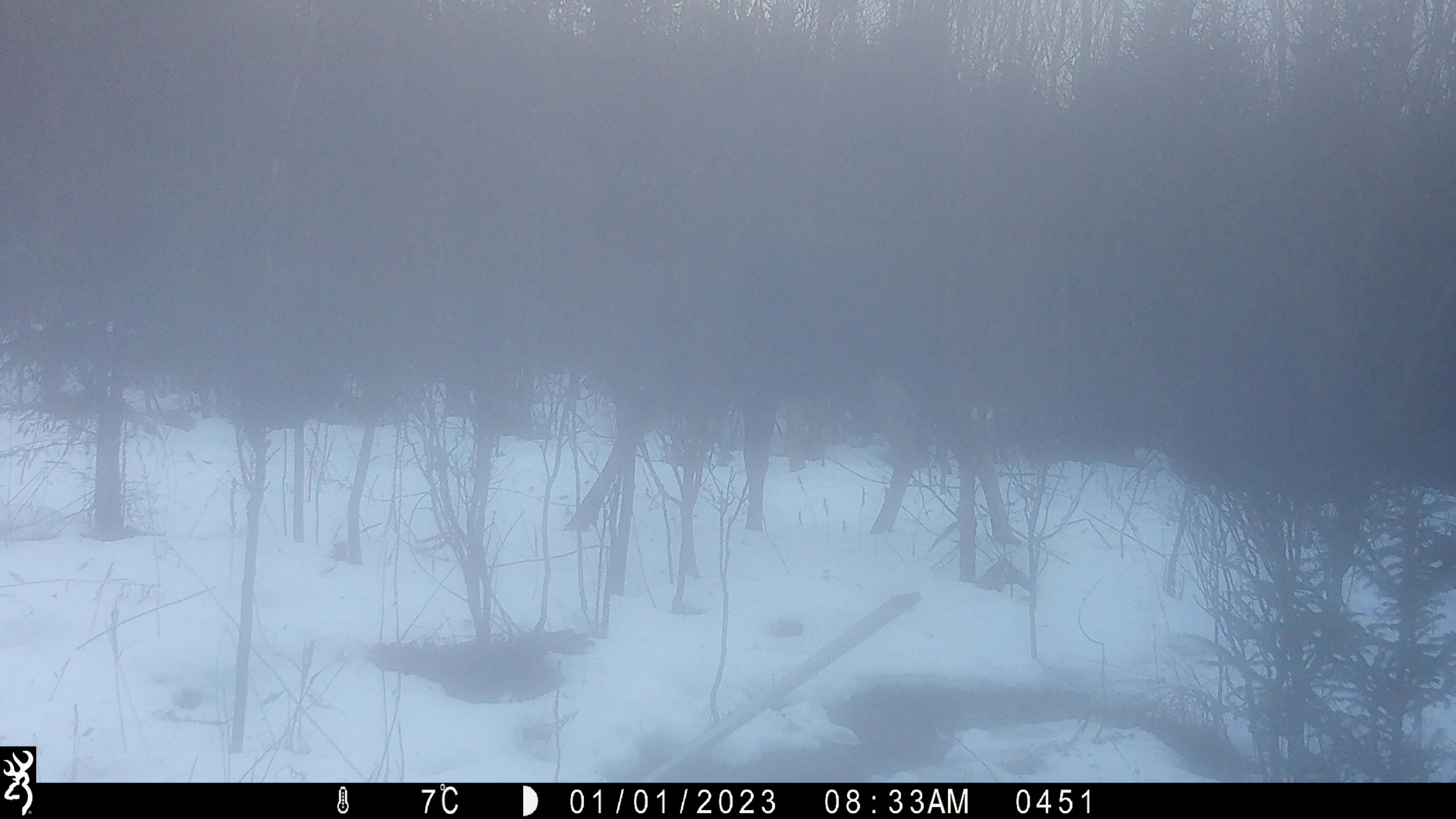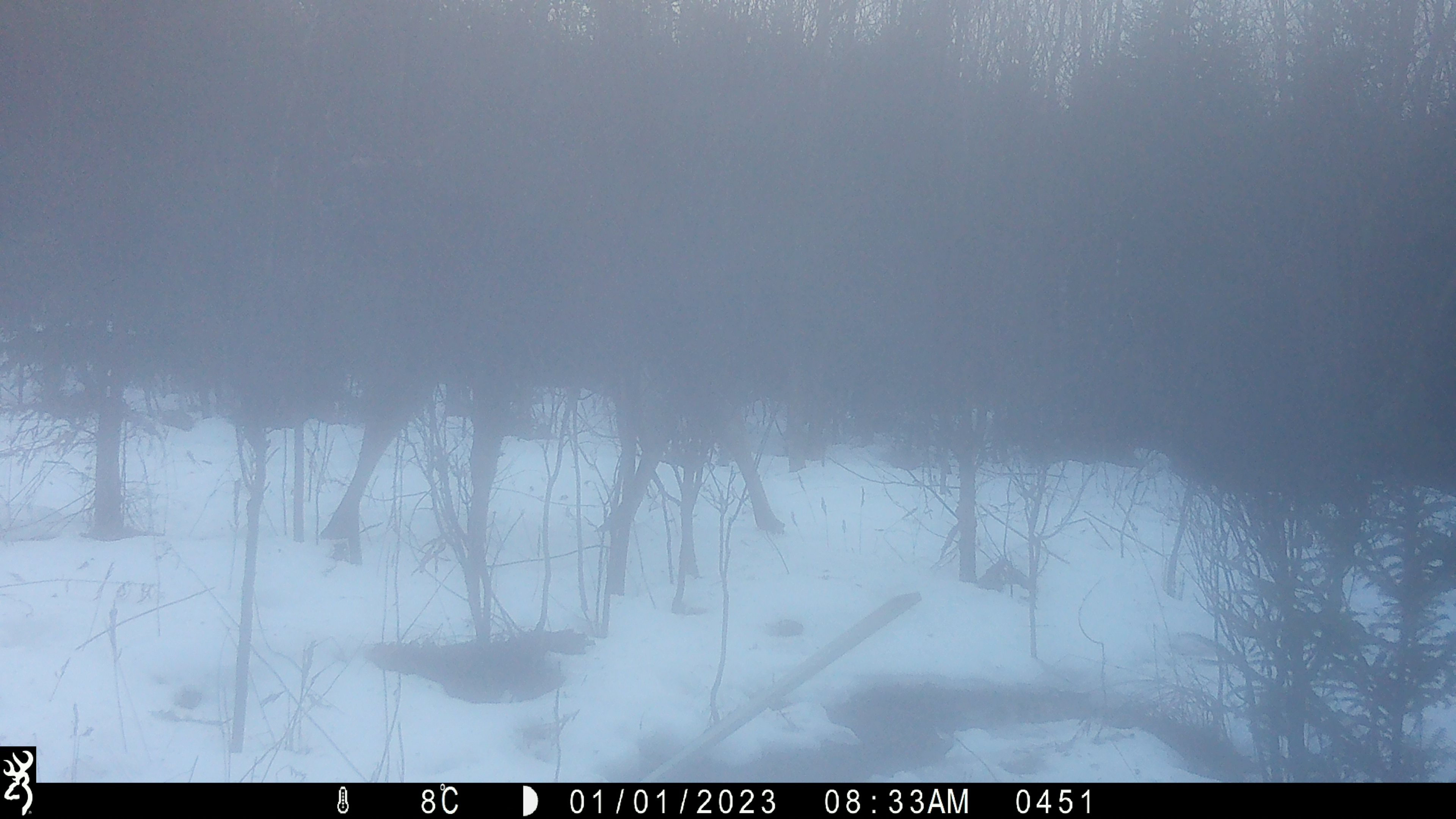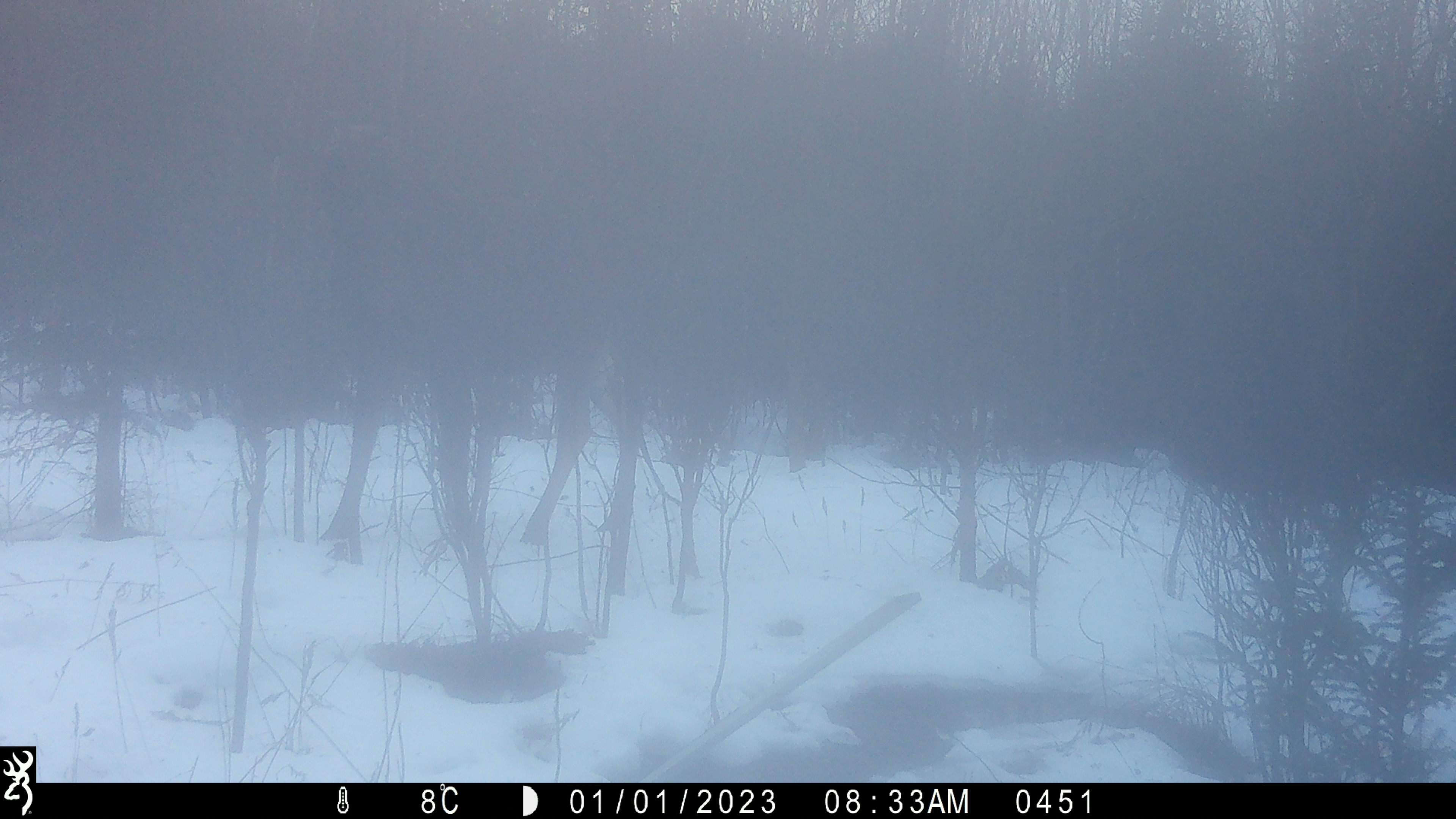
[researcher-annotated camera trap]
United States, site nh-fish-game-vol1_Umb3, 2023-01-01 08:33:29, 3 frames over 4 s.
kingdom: Animalia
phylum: Chordata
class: Mammalia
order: Artiodactyla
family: Cervidae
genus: Alces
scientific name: Alces alces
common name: moose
Moose (Alces alces).